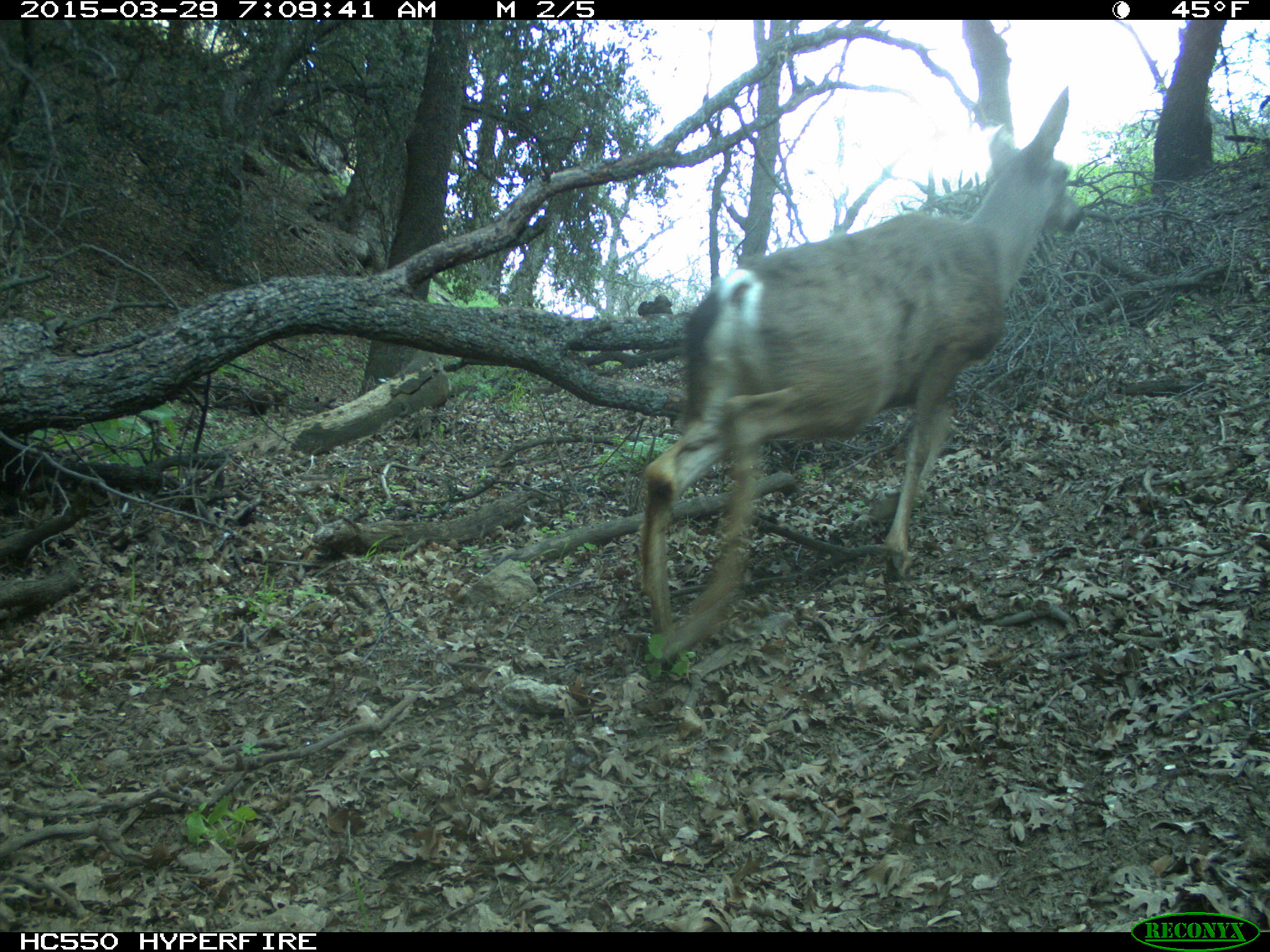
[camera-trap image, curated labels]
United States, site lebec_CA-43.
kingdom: Animalia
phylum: Chordata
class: Mammalia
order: Artiodactyla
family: Cervidae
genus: Odocoileus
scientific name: Odocoileus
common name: deer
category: unidentified deer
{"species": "unidentified deer (deer) (Odocoileus)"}